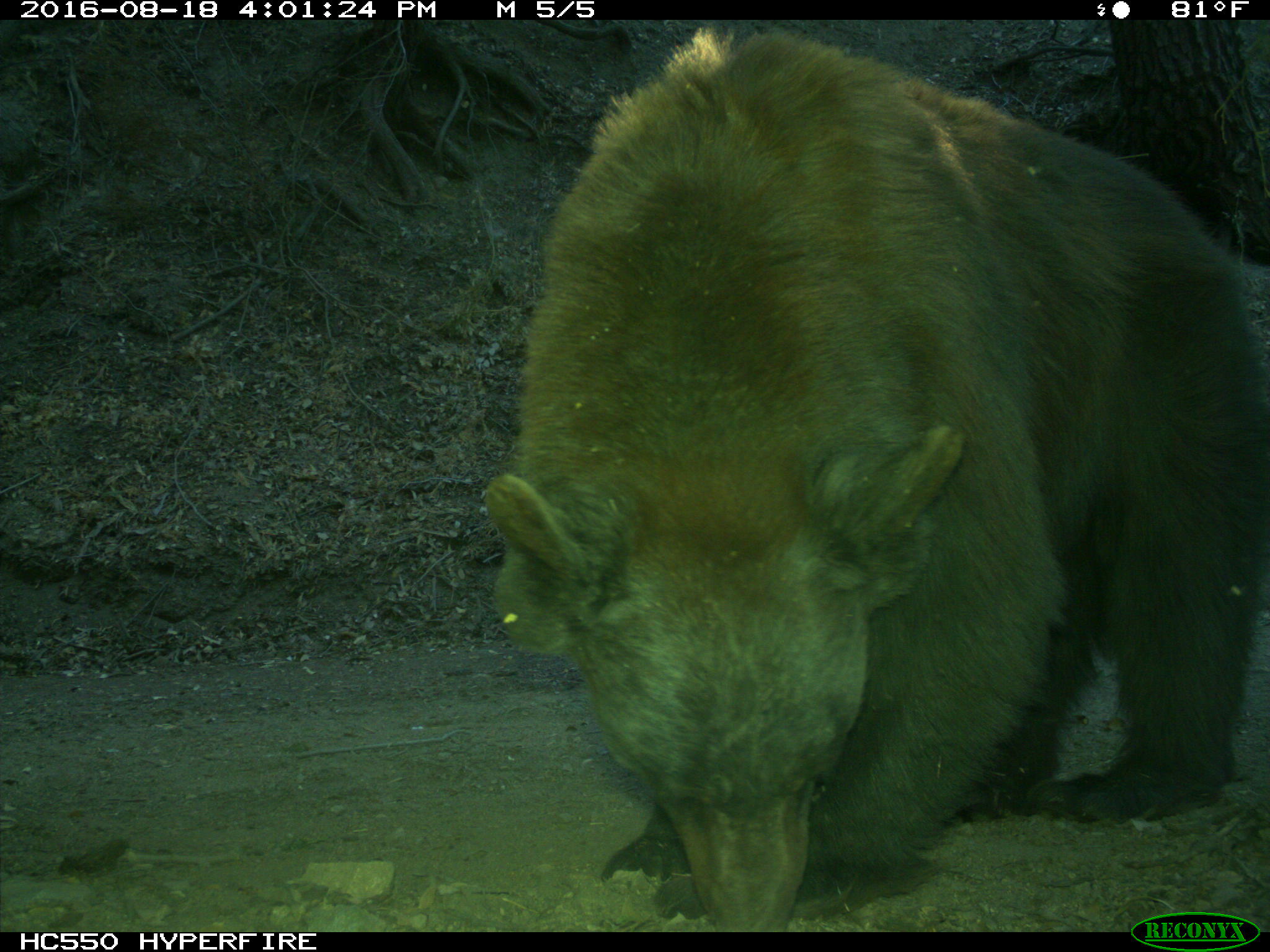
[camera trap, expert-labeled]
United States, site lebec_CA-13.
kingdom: Animalia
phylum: Chordata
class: Mammalia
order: Carnivora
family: Ursidae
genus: Ursus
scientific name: Ursus americanus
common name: american black bear